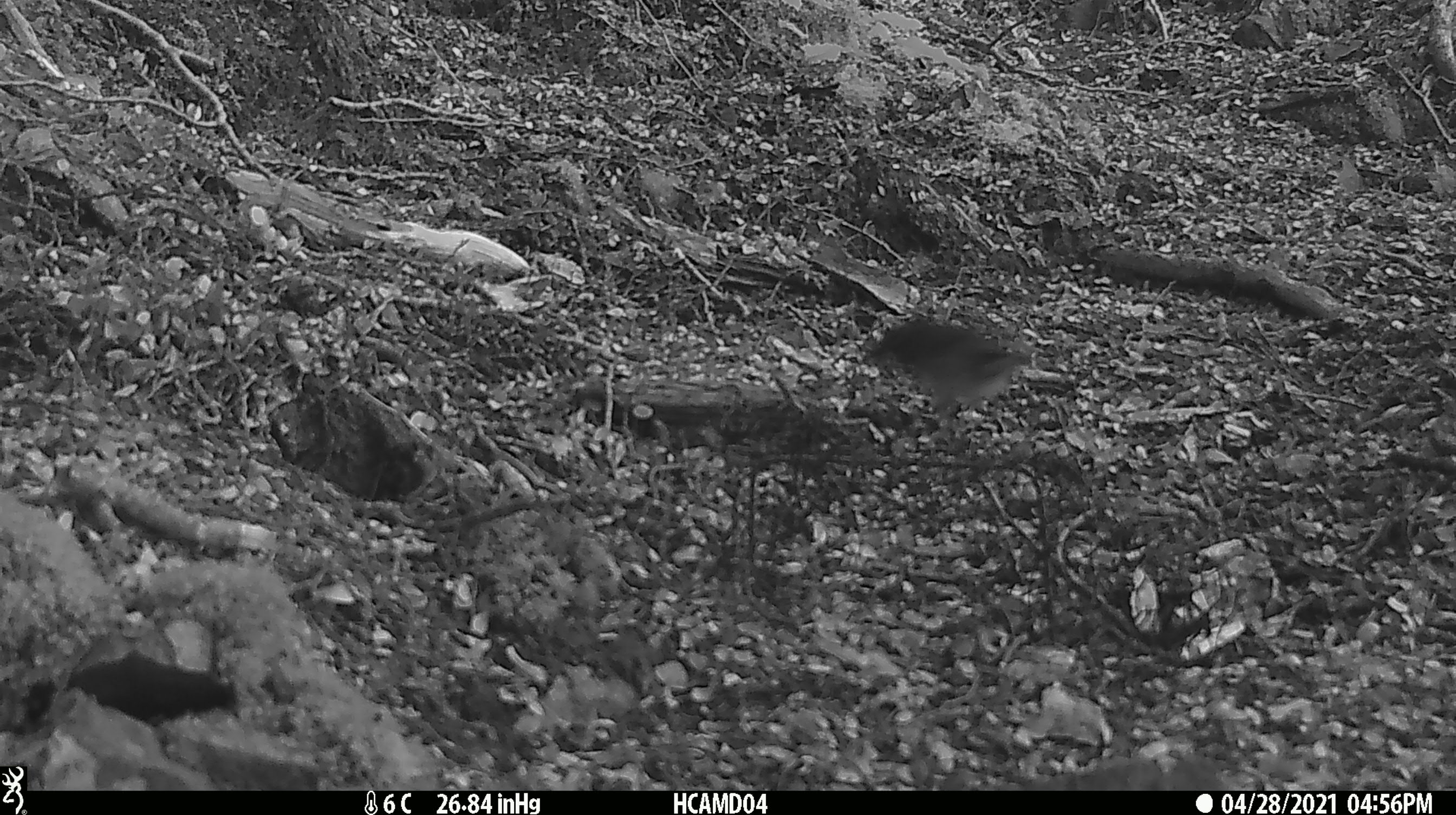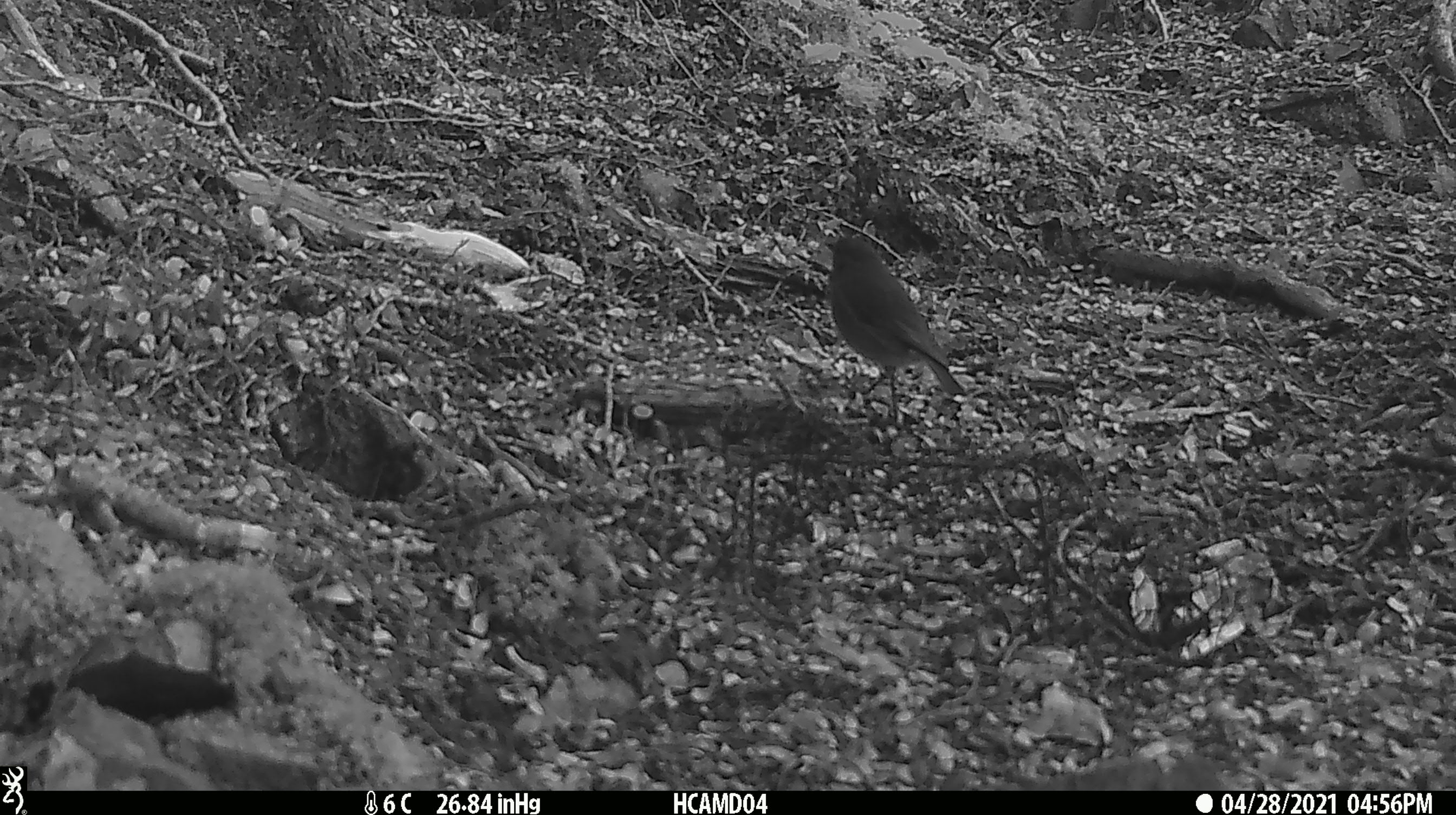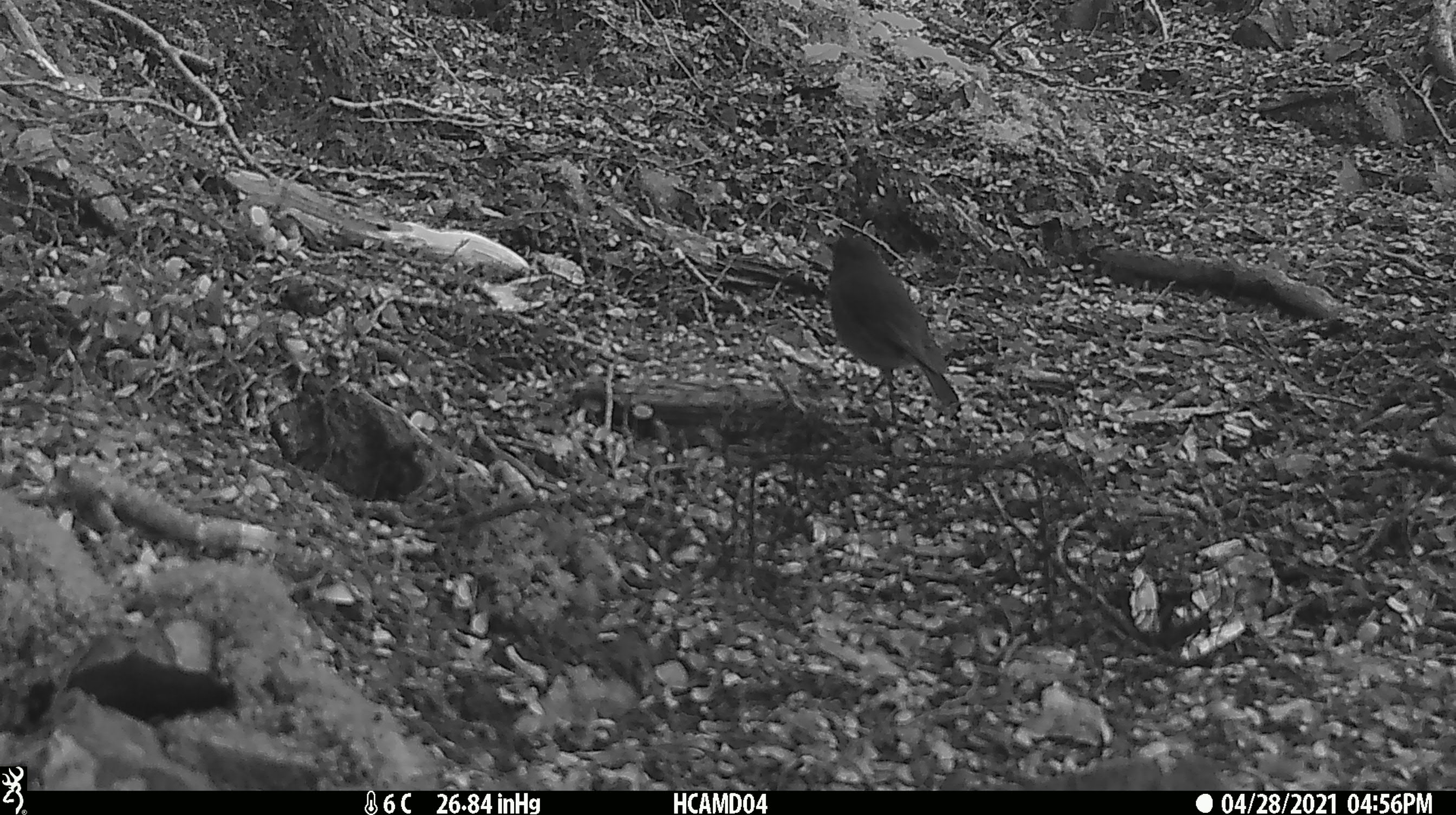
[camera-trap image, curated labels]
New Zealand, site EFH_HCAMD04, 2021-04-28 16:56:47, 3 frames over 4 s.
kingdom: Animalia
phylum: Chordata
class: Aves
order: Passeriformes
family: Petroicidae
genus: Petroica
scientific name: Petroica australis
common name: new zealand robin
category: robin